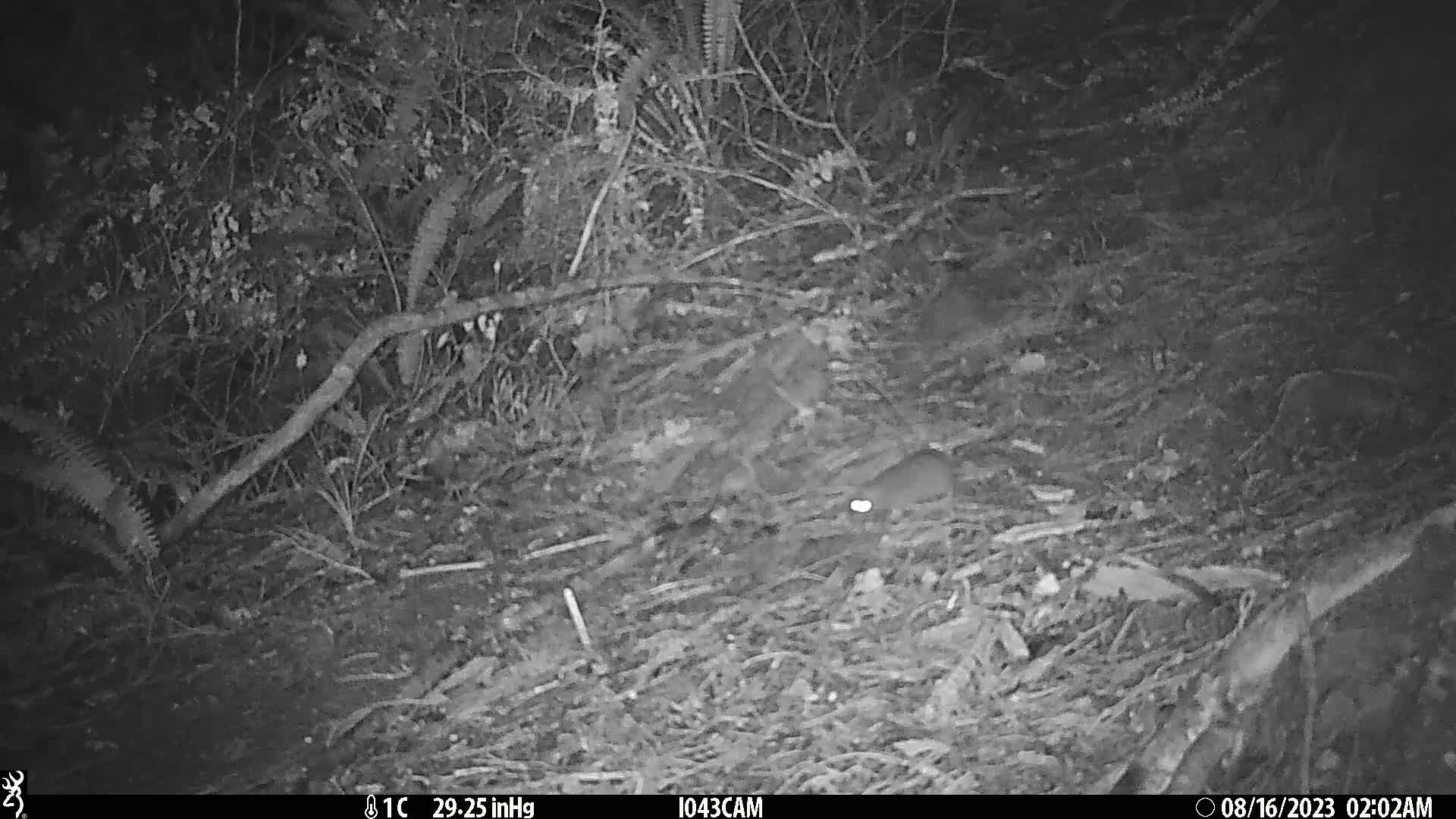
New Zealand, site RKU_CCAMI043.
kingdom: Animalia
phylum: Chordata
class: Mammalia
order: Rodentia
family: Muridae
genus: Rattus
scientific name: Rattus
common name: rat